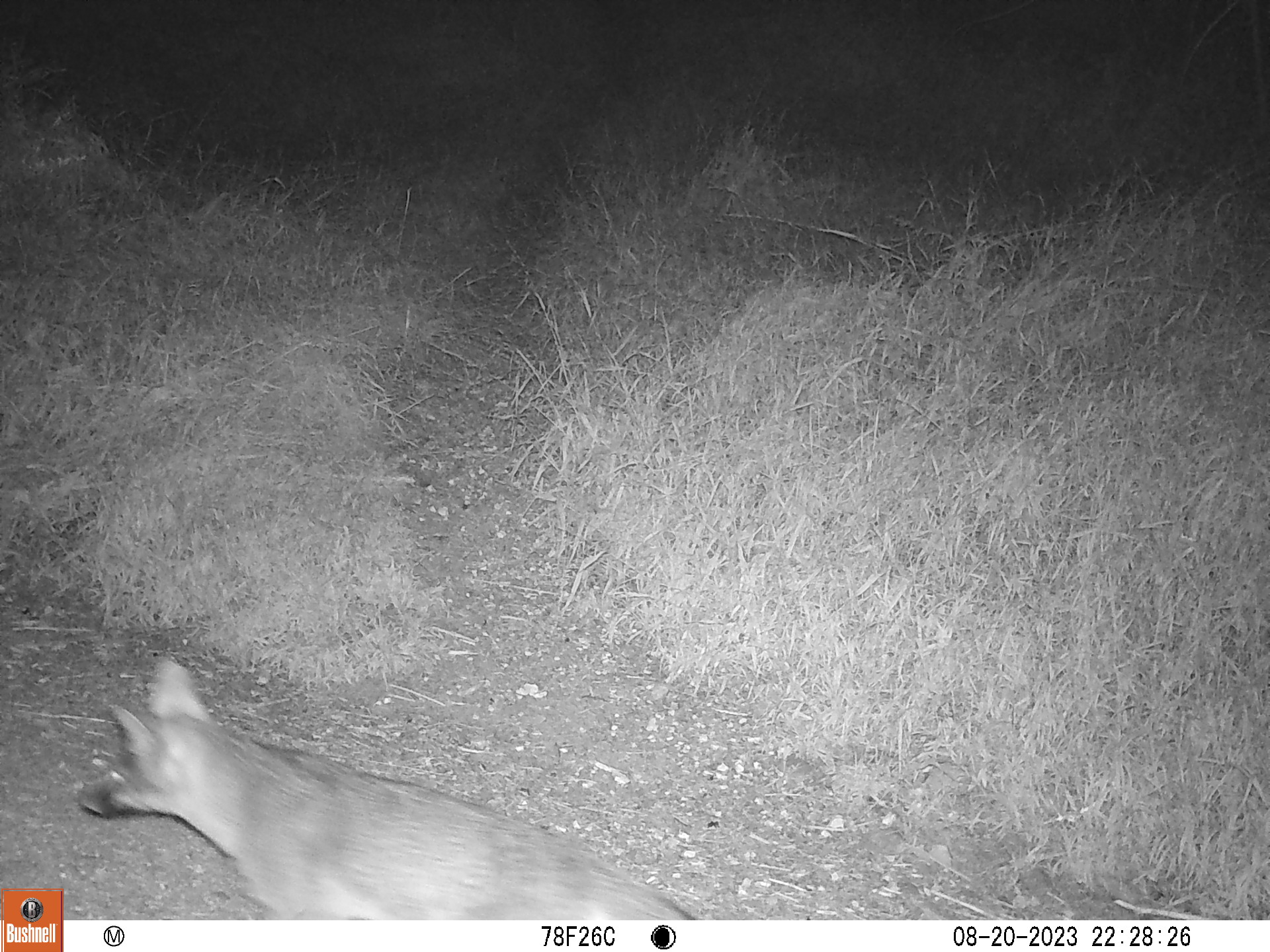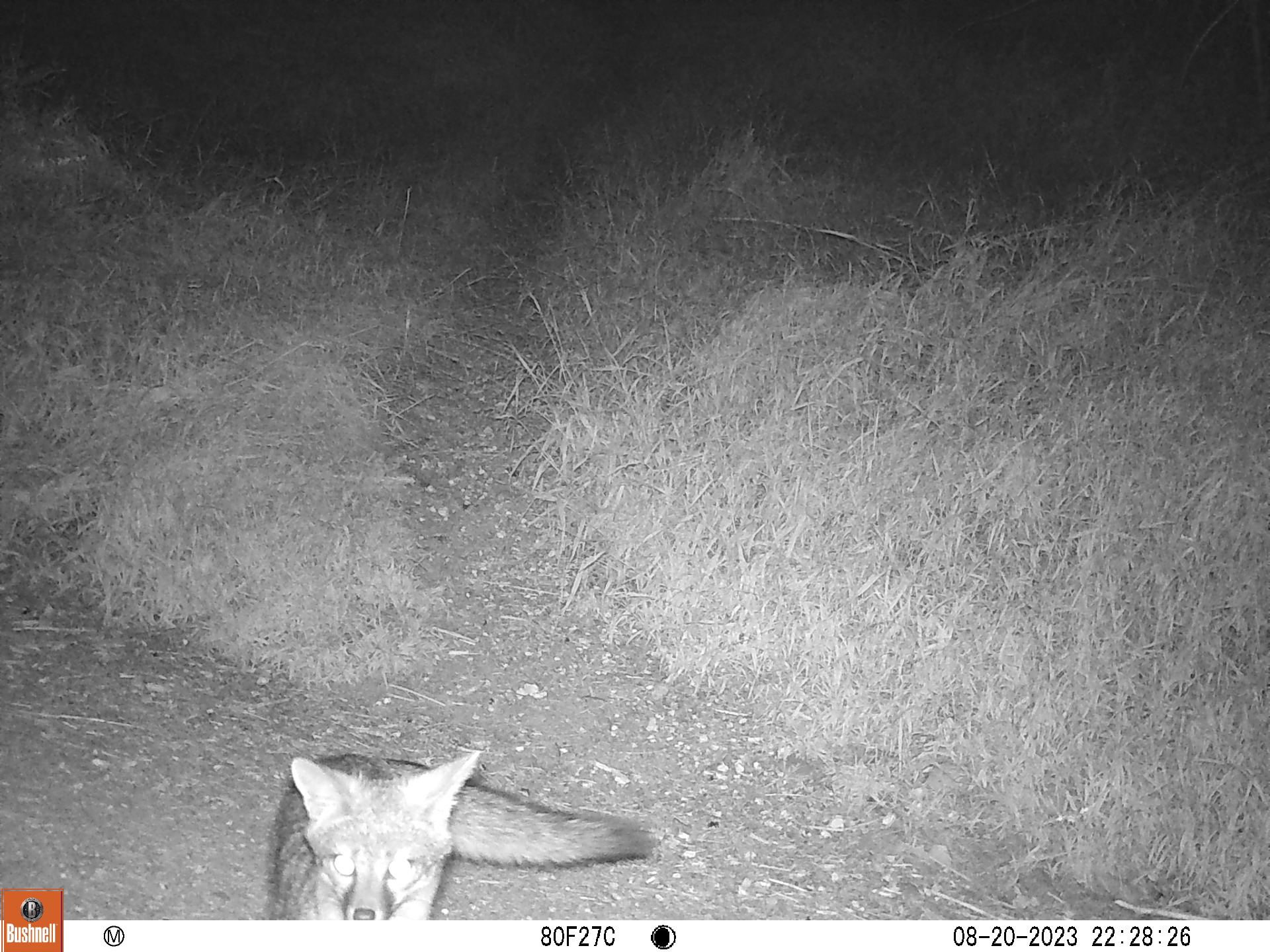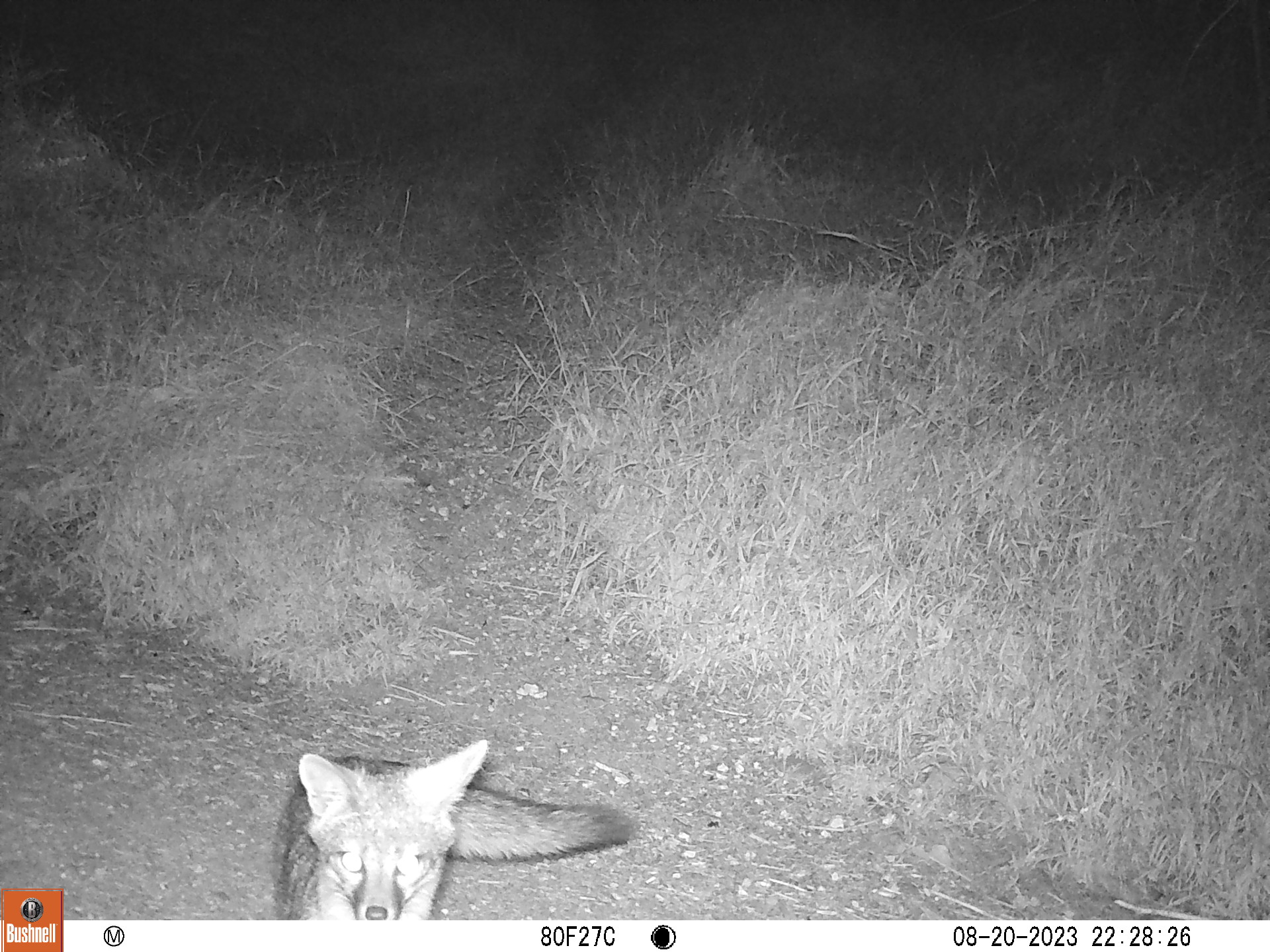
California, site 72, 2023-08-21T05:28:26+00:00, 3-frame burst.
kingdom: Animalia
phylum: Chordata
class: Mammalia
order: Carnivora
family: Canidae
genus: Urocyon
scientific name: Urocyon cinereoargenteus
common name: gray fox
Gray fox (Urocyon cinereoargenteus).